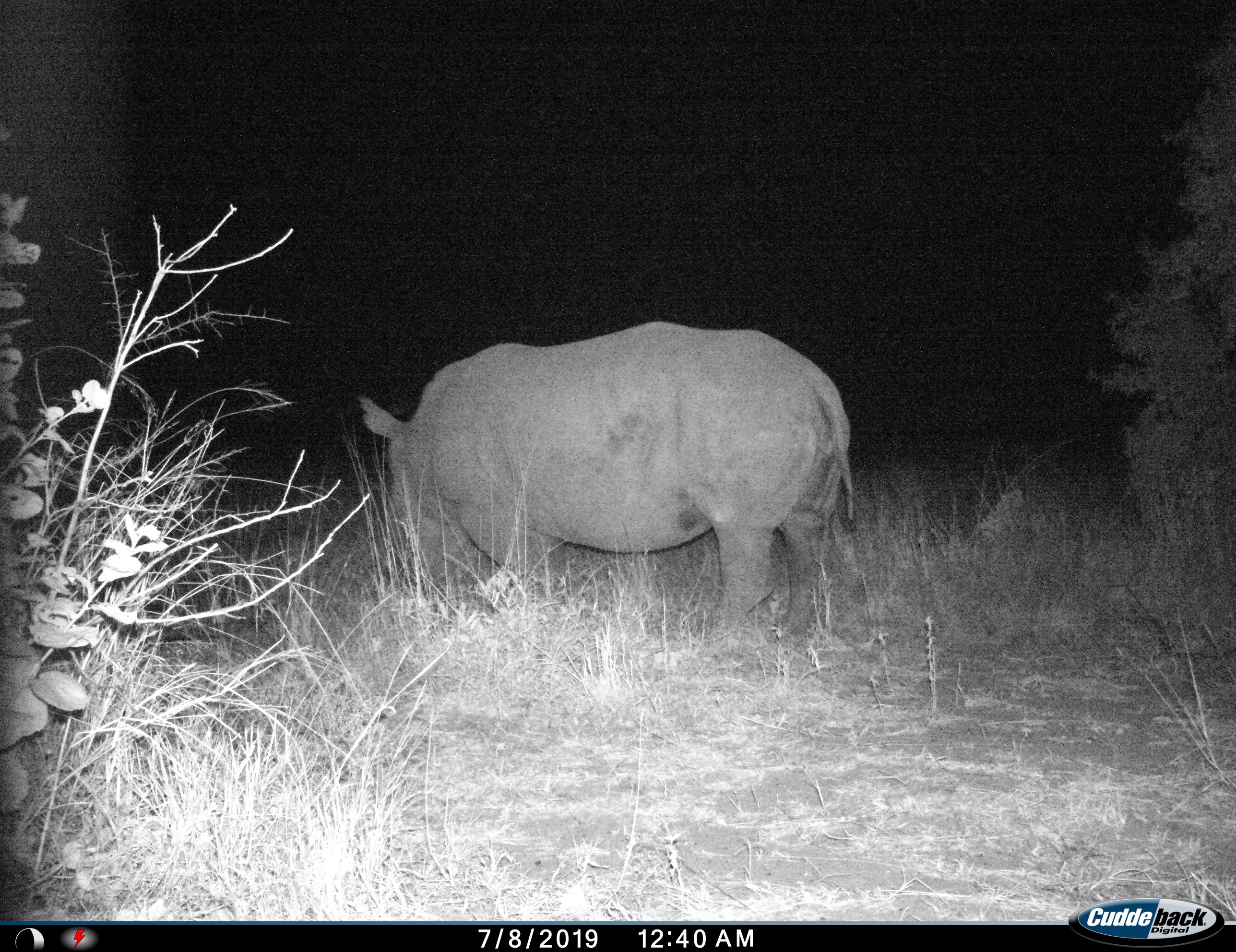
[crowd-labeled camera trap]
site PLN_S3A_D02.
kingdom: Animalia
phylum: Chordata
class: Mammalia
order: Perissodactyla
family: Rhinocerotidae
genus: Ceratotherium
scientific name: Ceratotherium simum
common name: white rhinoceros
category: rhinoceroswhite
Rhinoceroswhite (white rhinoceros) (Ceratotherium simum), count 1. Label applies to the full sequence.